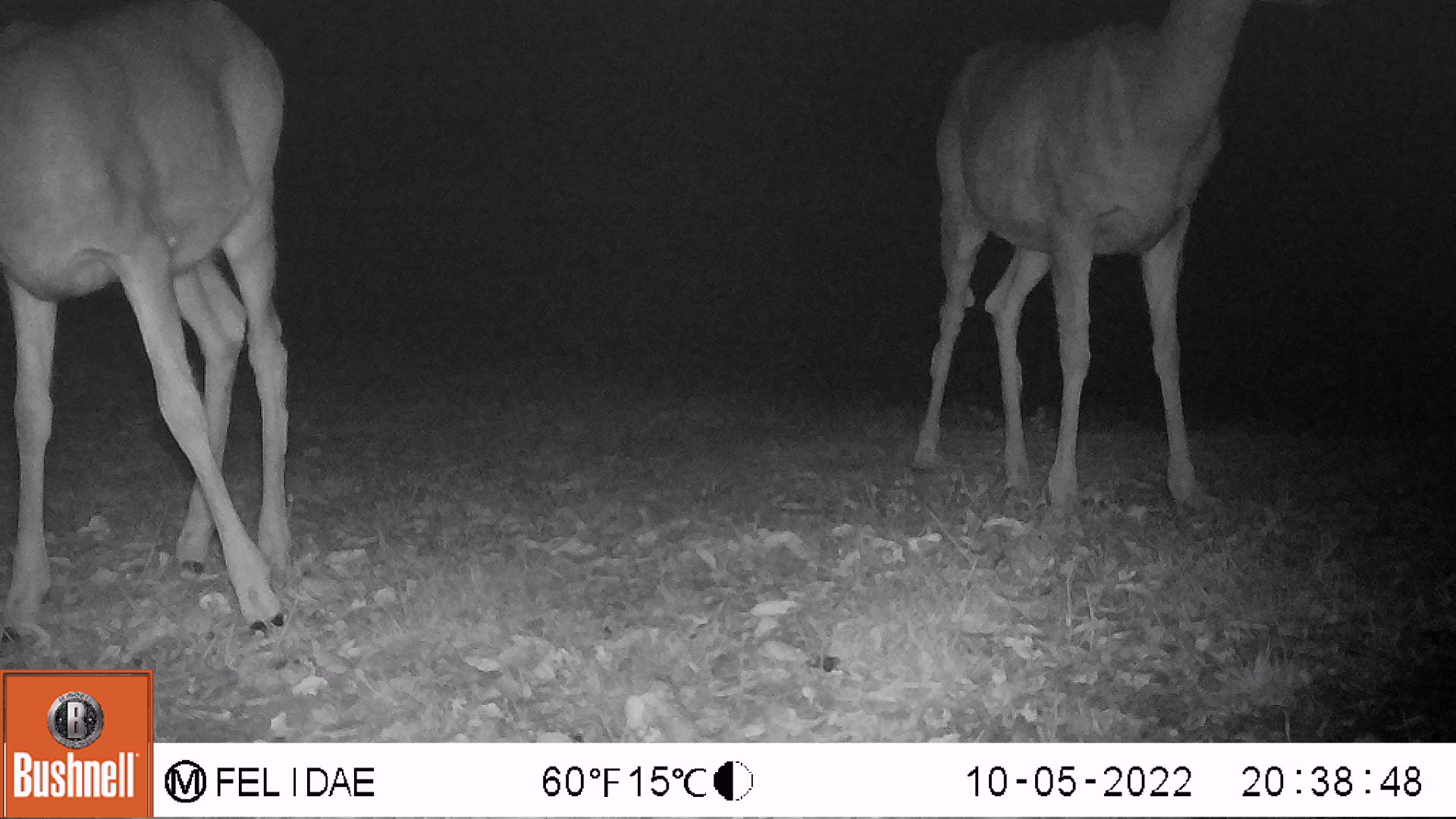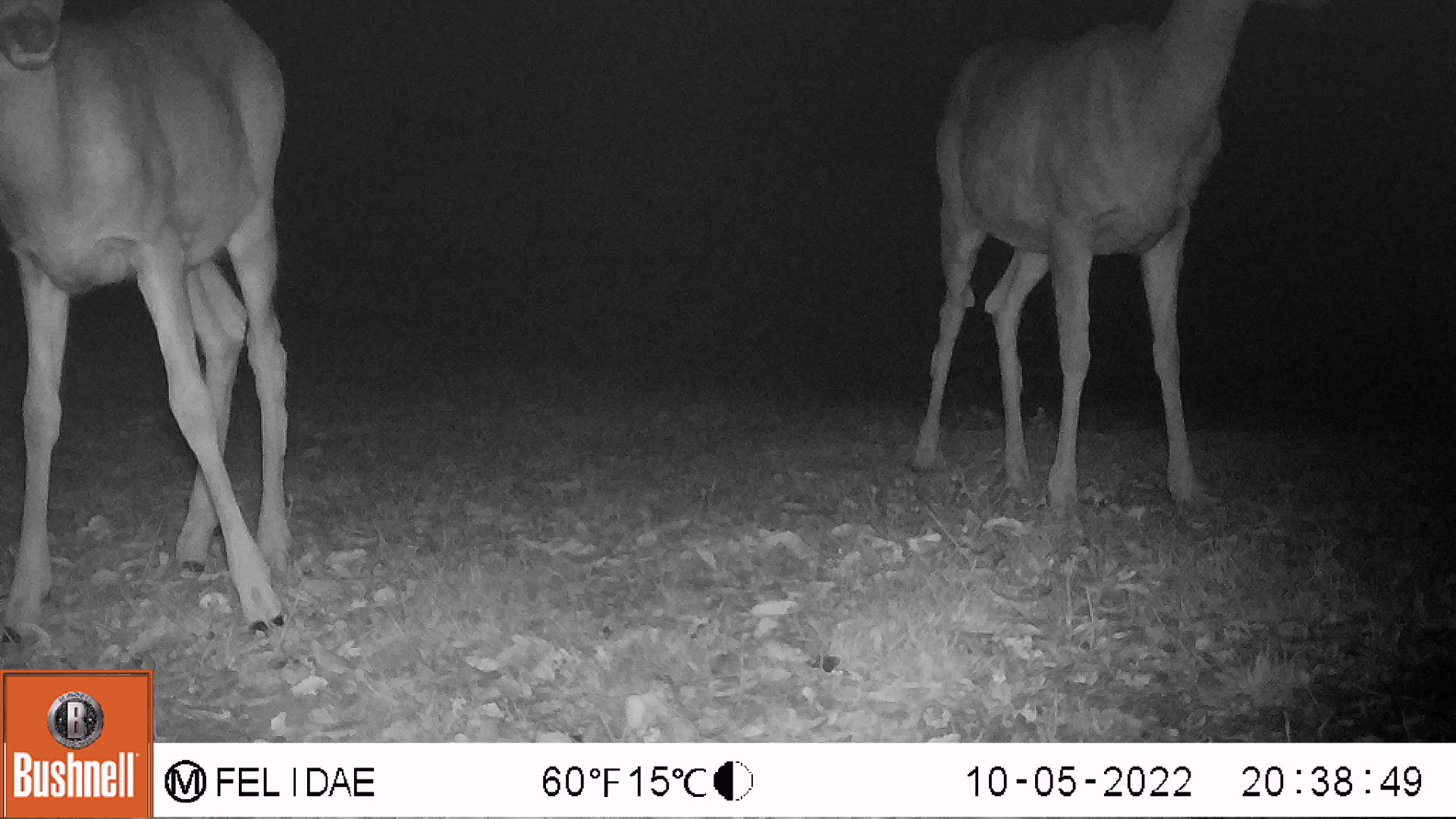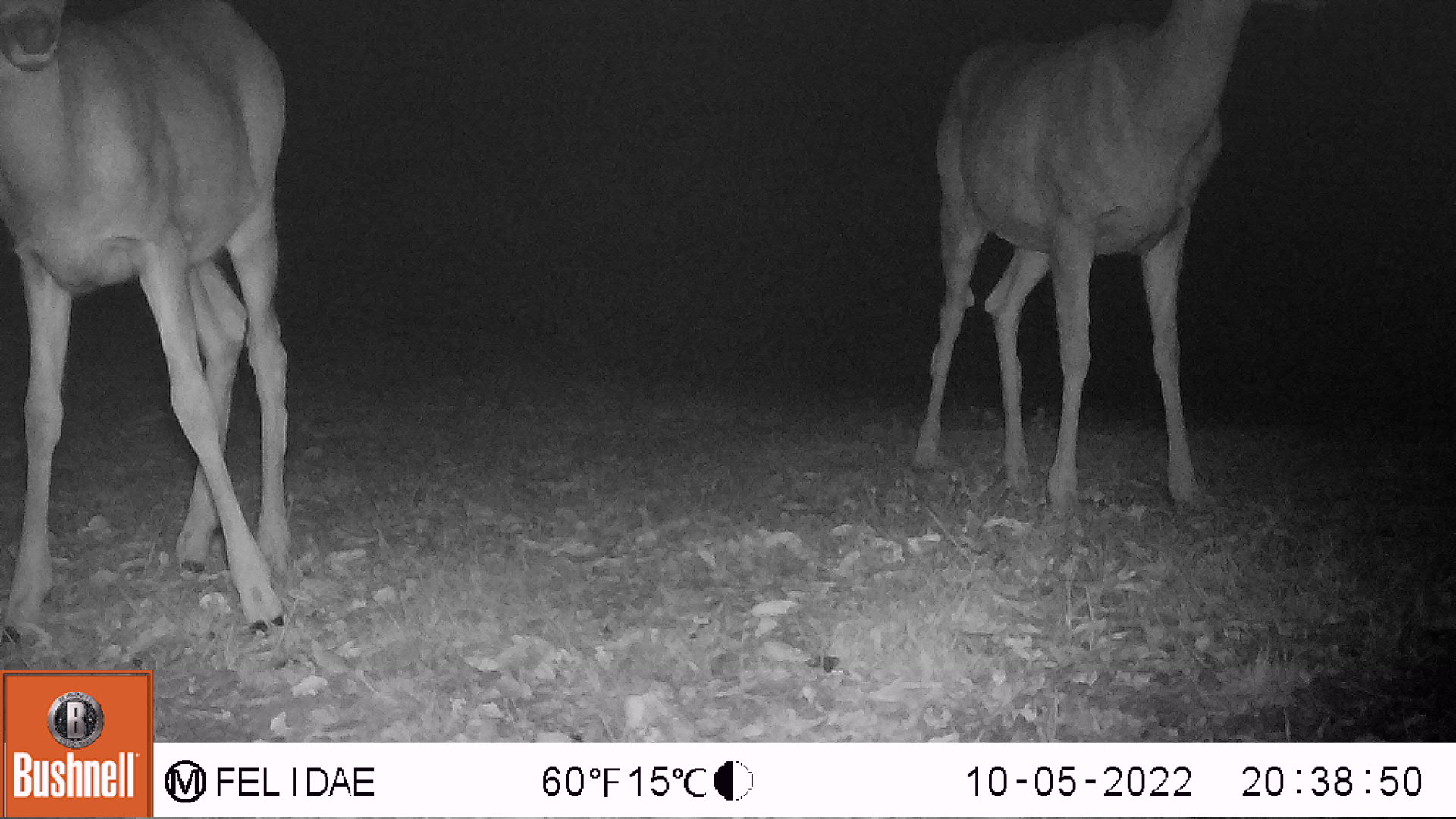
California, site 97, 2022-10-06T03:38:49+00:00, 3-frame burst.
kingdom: Animalia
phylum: Chordata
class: Mammalia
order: Artiodactyla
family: Cervidae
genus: Odocoileus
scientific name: Odocoileus hemionus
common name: mule deer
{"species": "mule deer (Odocoileus hemionus)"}